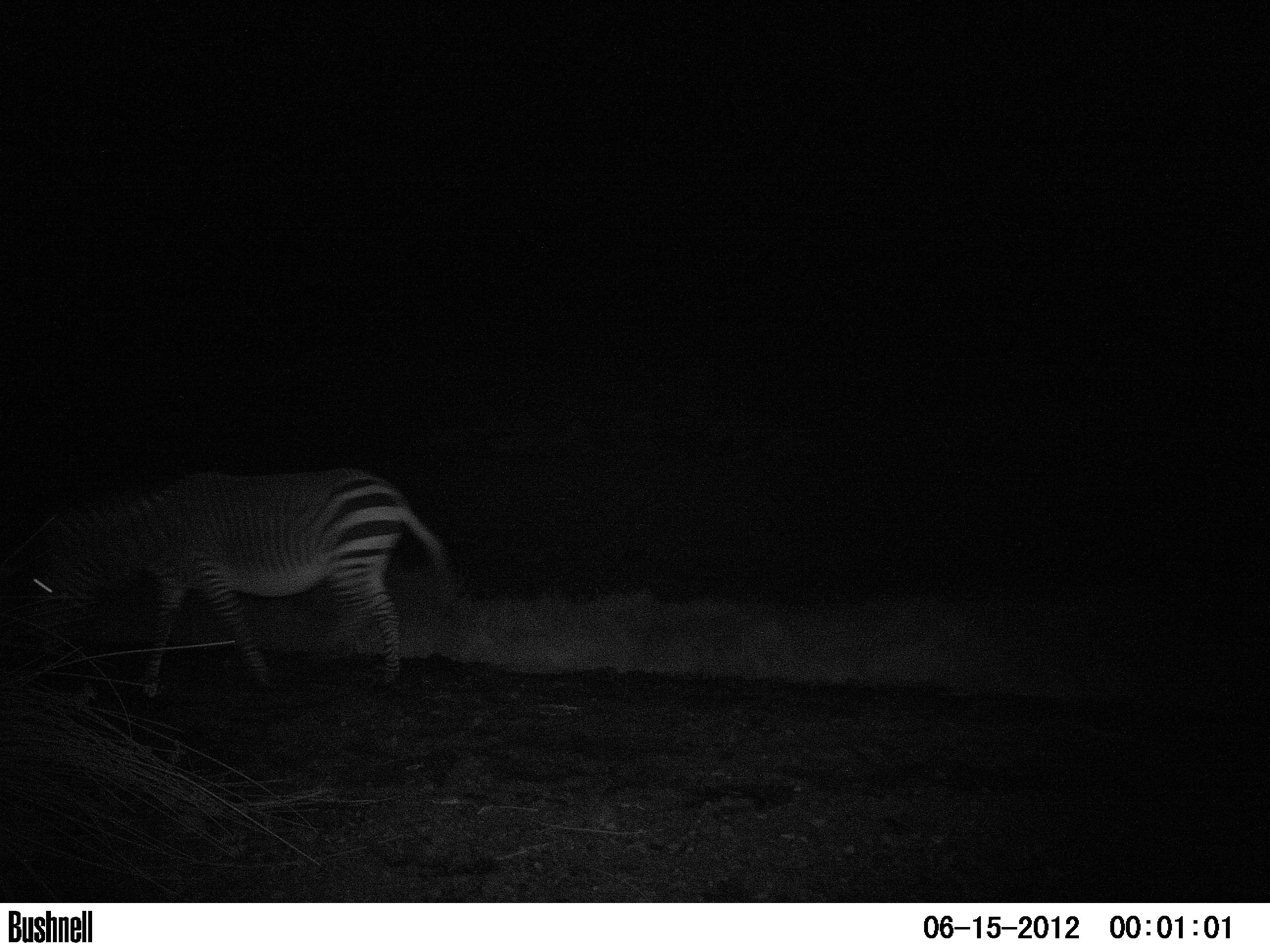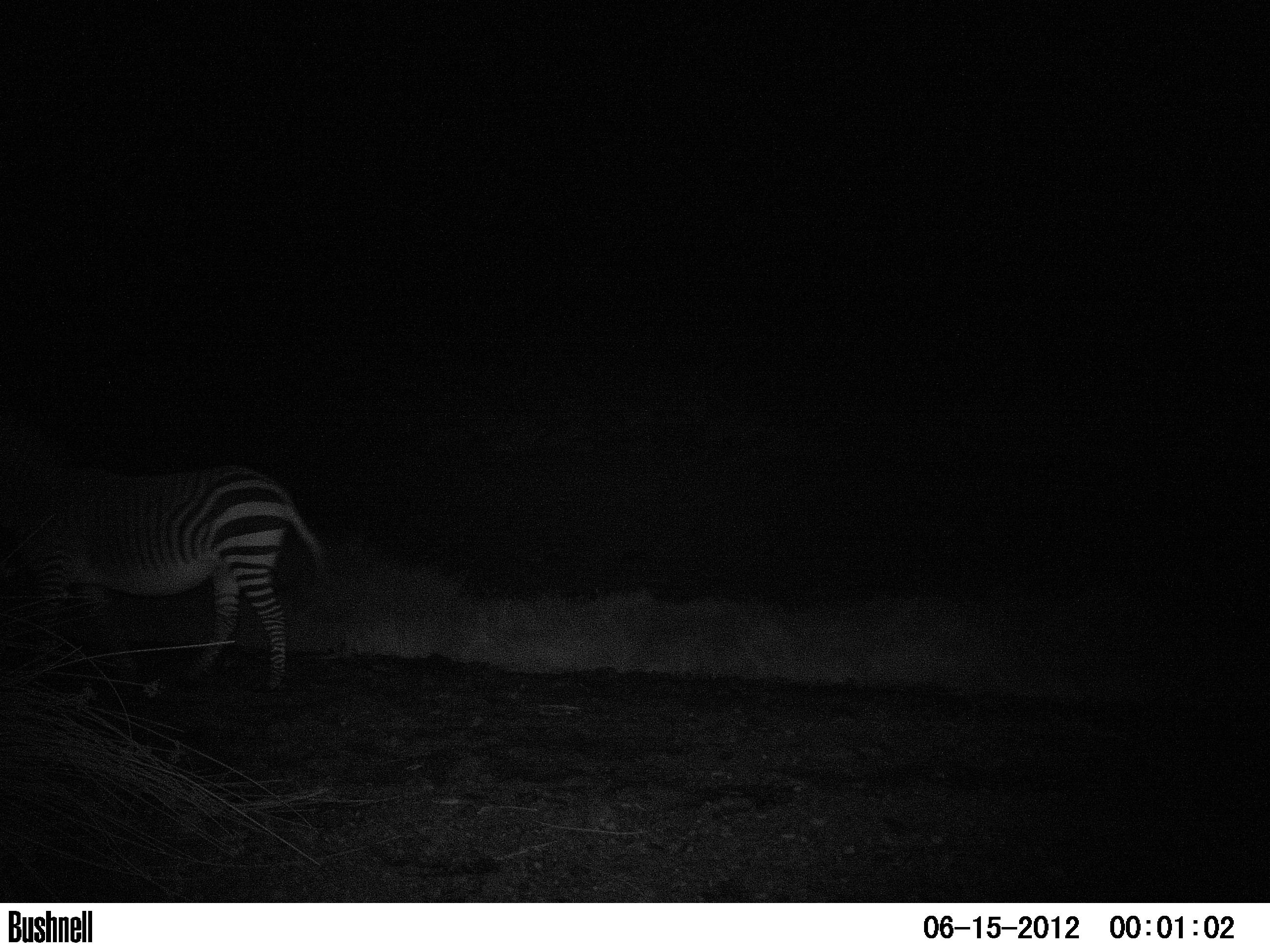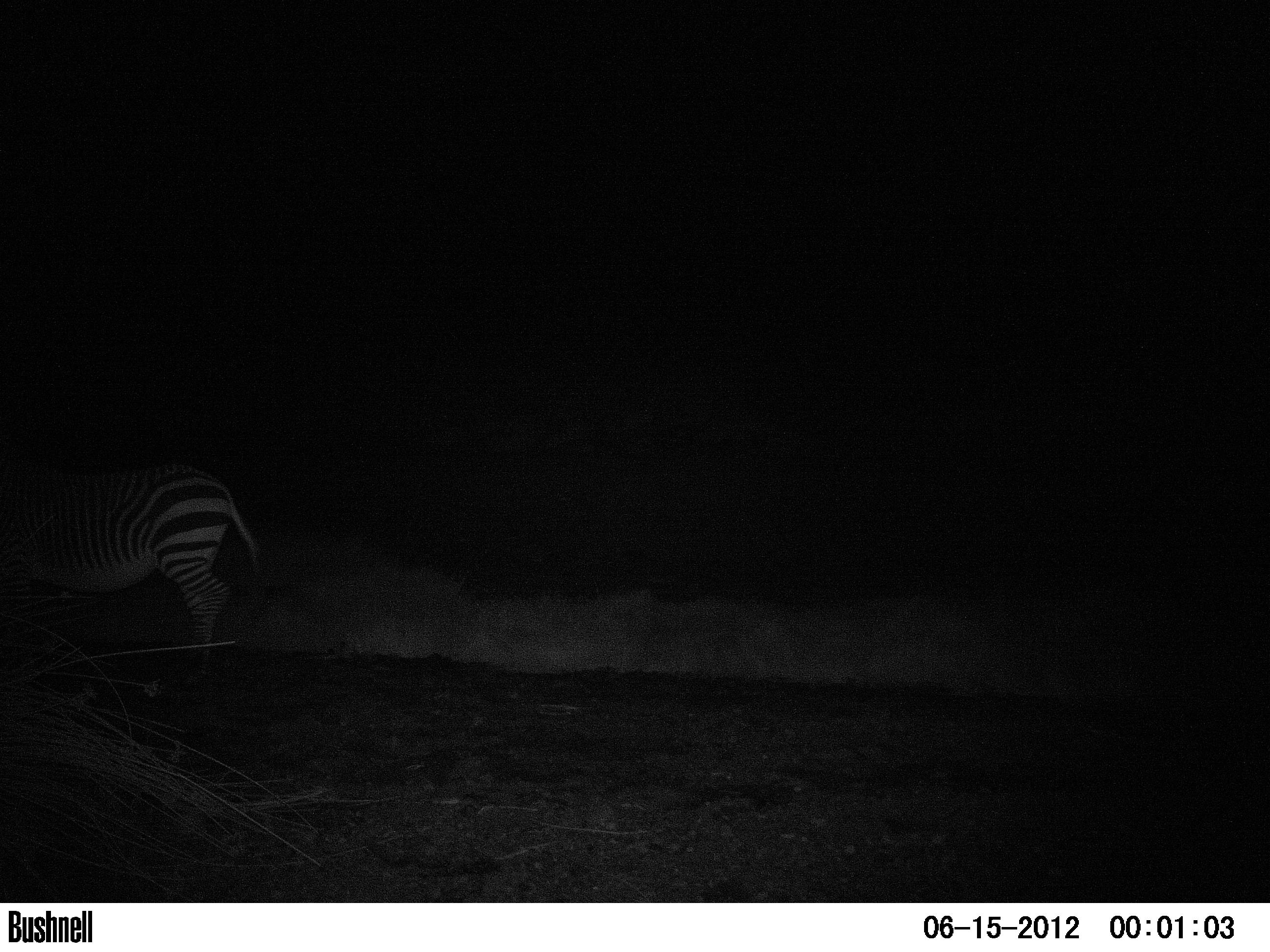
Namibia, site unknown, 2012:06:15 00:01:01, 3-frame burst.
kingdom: Animalia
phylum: Chordata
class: Mammalia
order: Perissodactyla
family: Equidae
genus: Equus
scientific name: Equus zebra hartmannae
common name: hartmann's mountain zebra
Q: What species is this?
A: Equus zebra hartmannae (hartmann's mountain zebra).